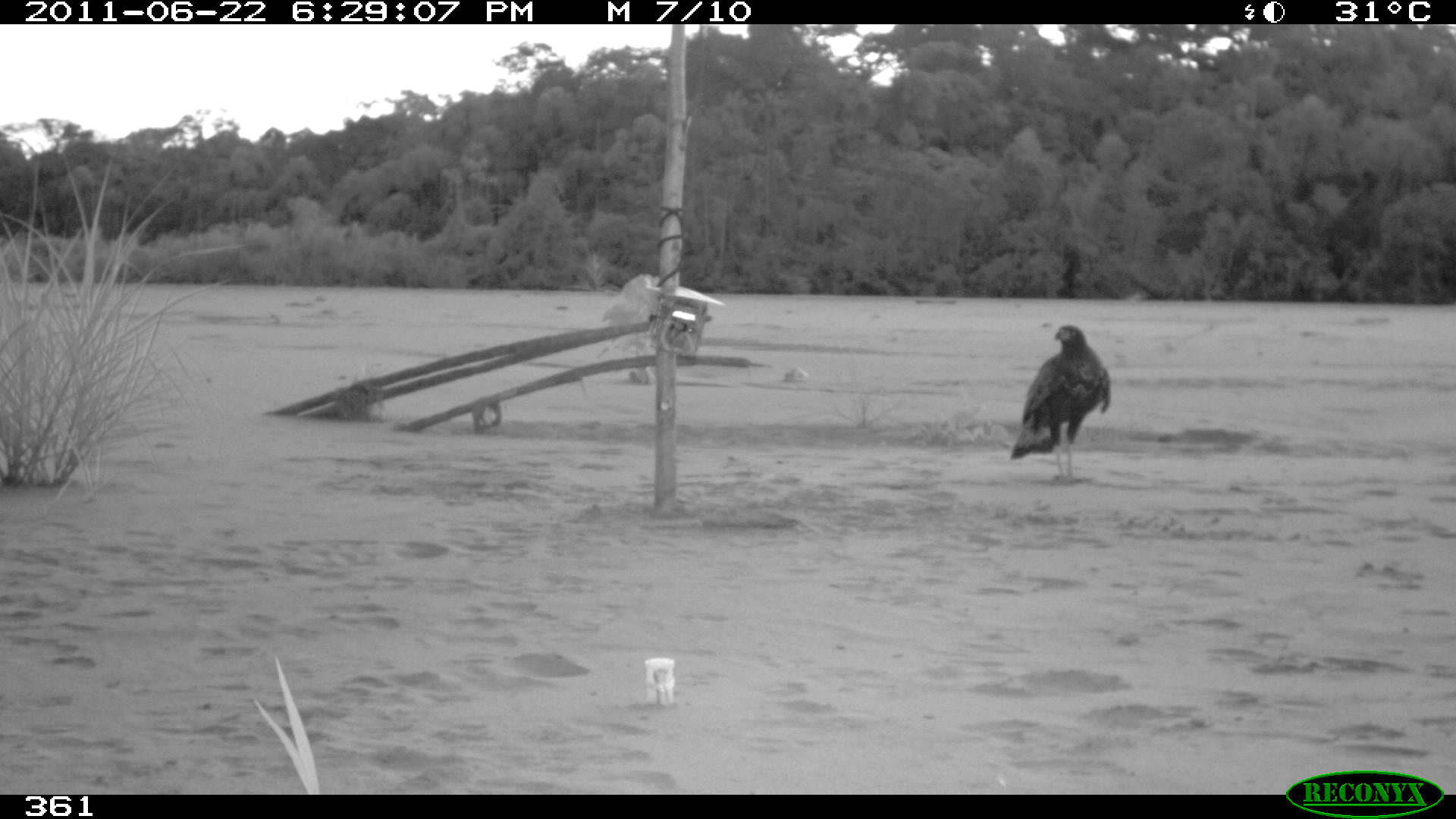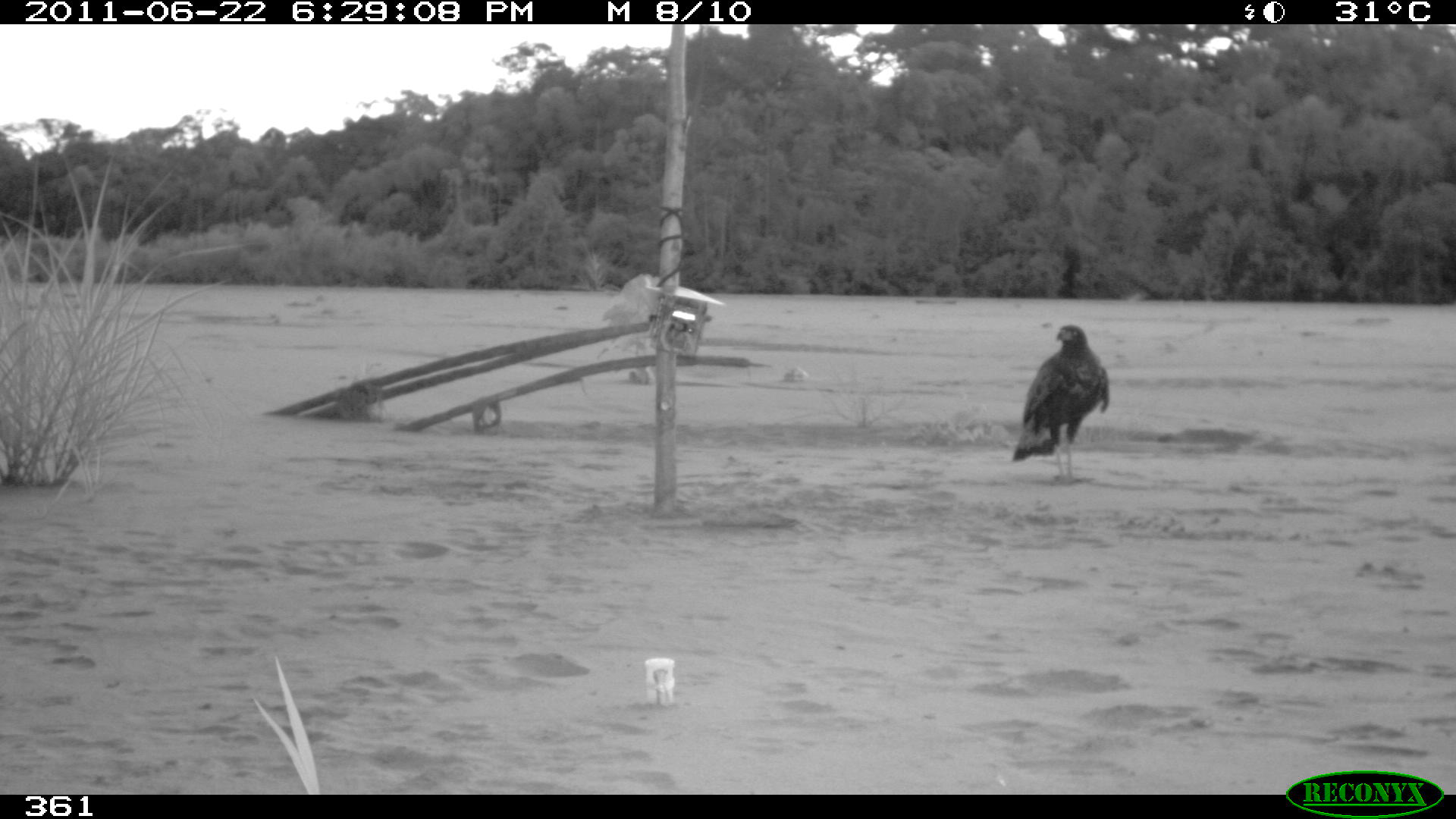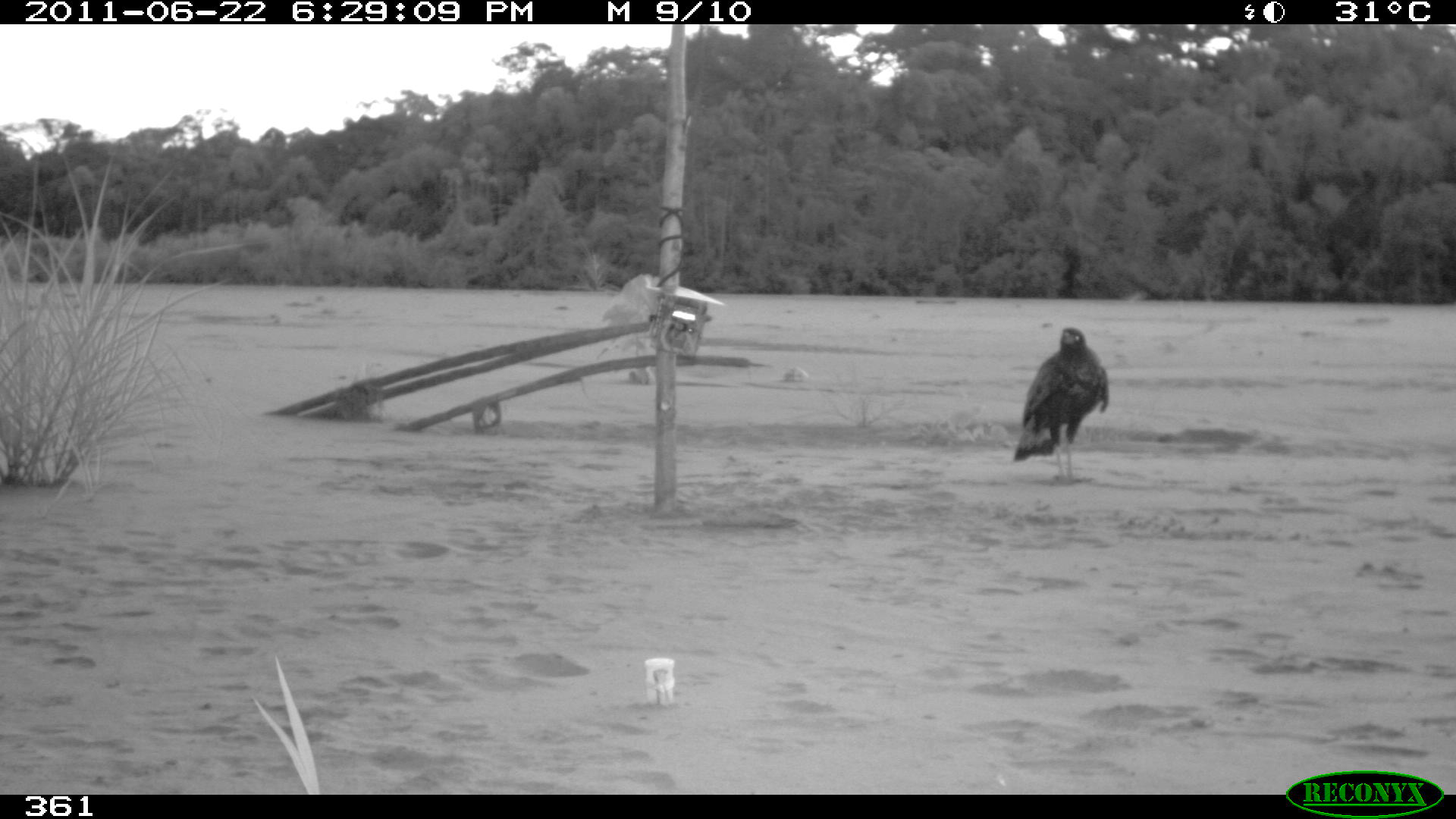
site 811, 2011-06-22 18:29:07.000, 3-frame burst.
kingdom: Animalia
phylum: Chordata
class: Aves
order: Accipitriformes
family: Accipitridae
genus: Buteogallus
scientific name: Buteogallus urubitinga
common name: great black hawk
Buteogallus urubitinga (great black hawk).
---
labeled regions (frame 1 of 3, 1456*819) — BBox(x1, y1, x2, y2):
buteogallus urubitinga: BBox(1009, 324, 1110, 484)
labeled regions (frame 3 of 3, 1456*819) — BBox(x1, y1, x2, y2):
buteogallus urubitinga: BBox(1011, 326, 1109, 486)